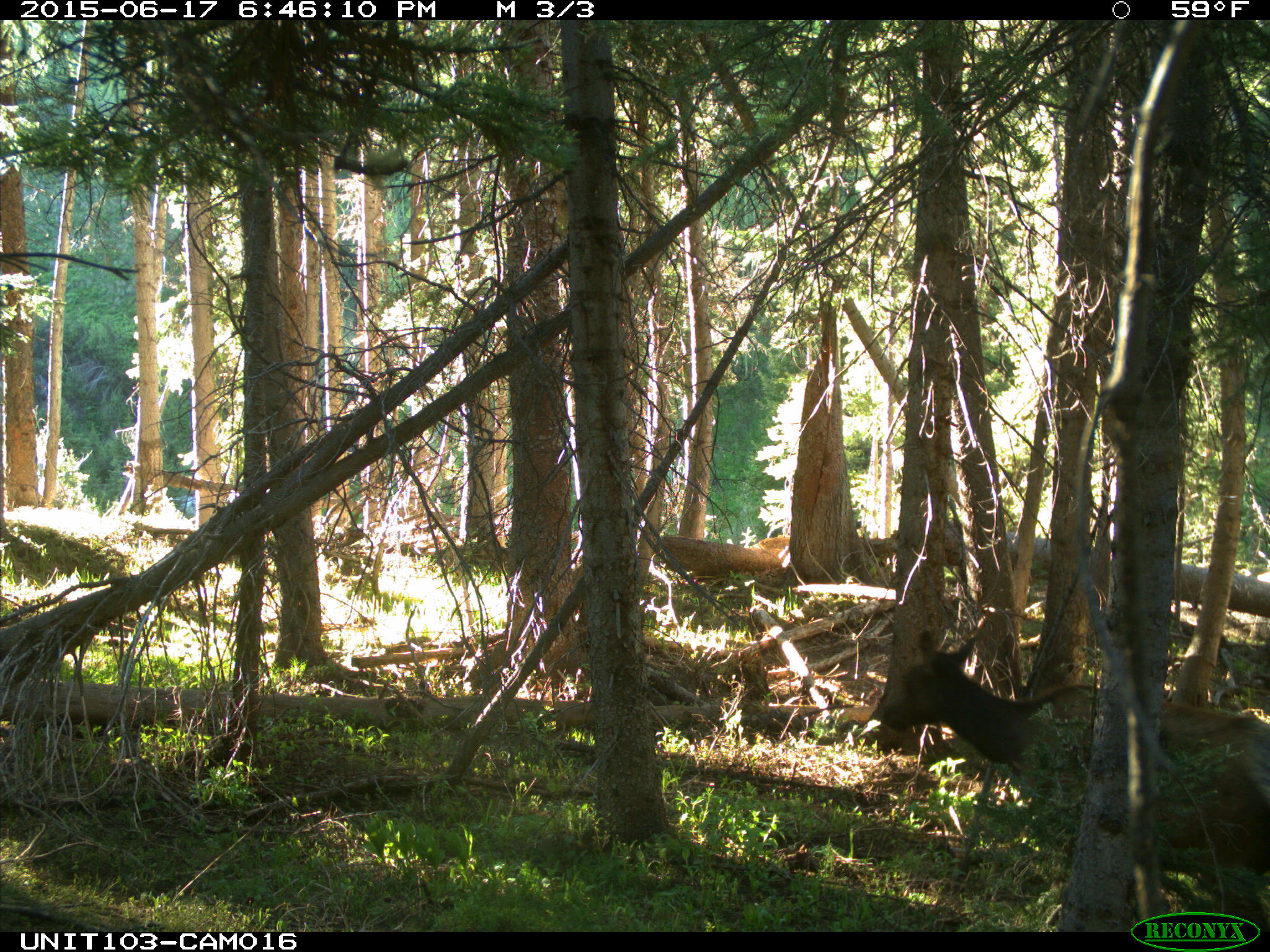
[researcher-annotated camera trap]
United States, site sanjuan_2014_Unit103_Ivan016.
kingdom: Animalia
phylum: Chordata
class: Mammalia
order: Artiodactyla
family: Cervidae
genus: Cervus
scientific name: Cervus elaphus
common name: red deer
Cervus elaphus (red deer).